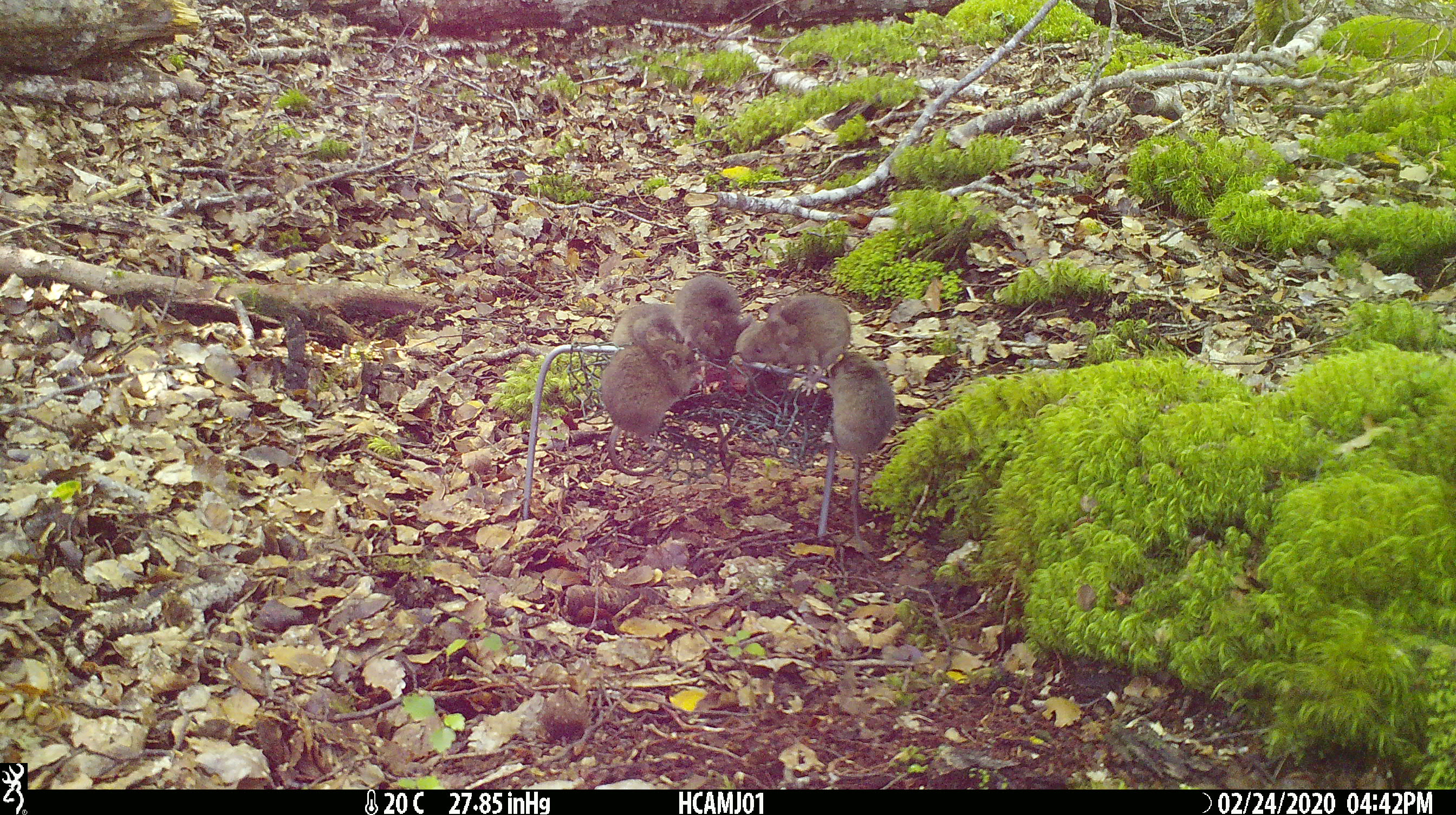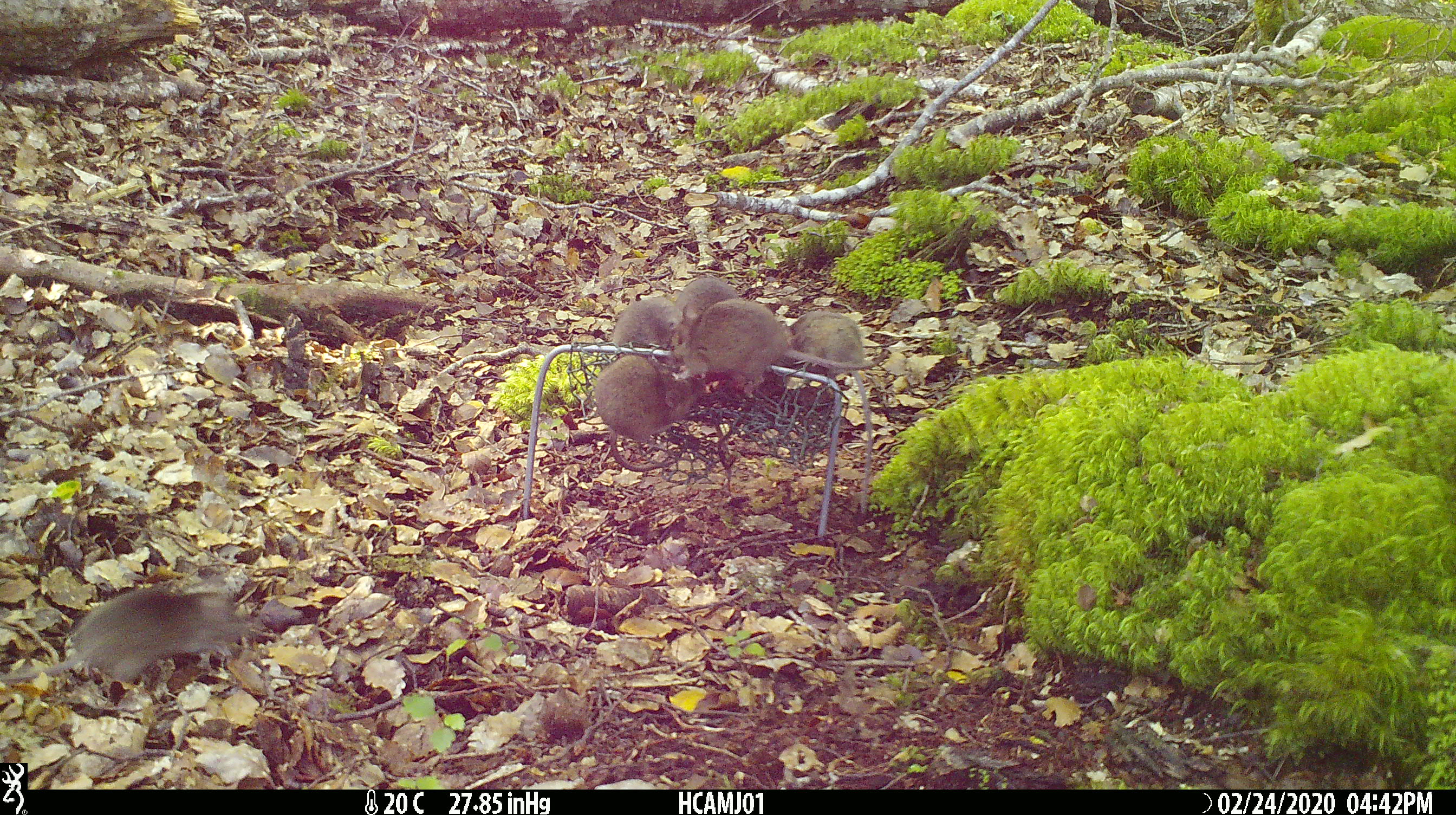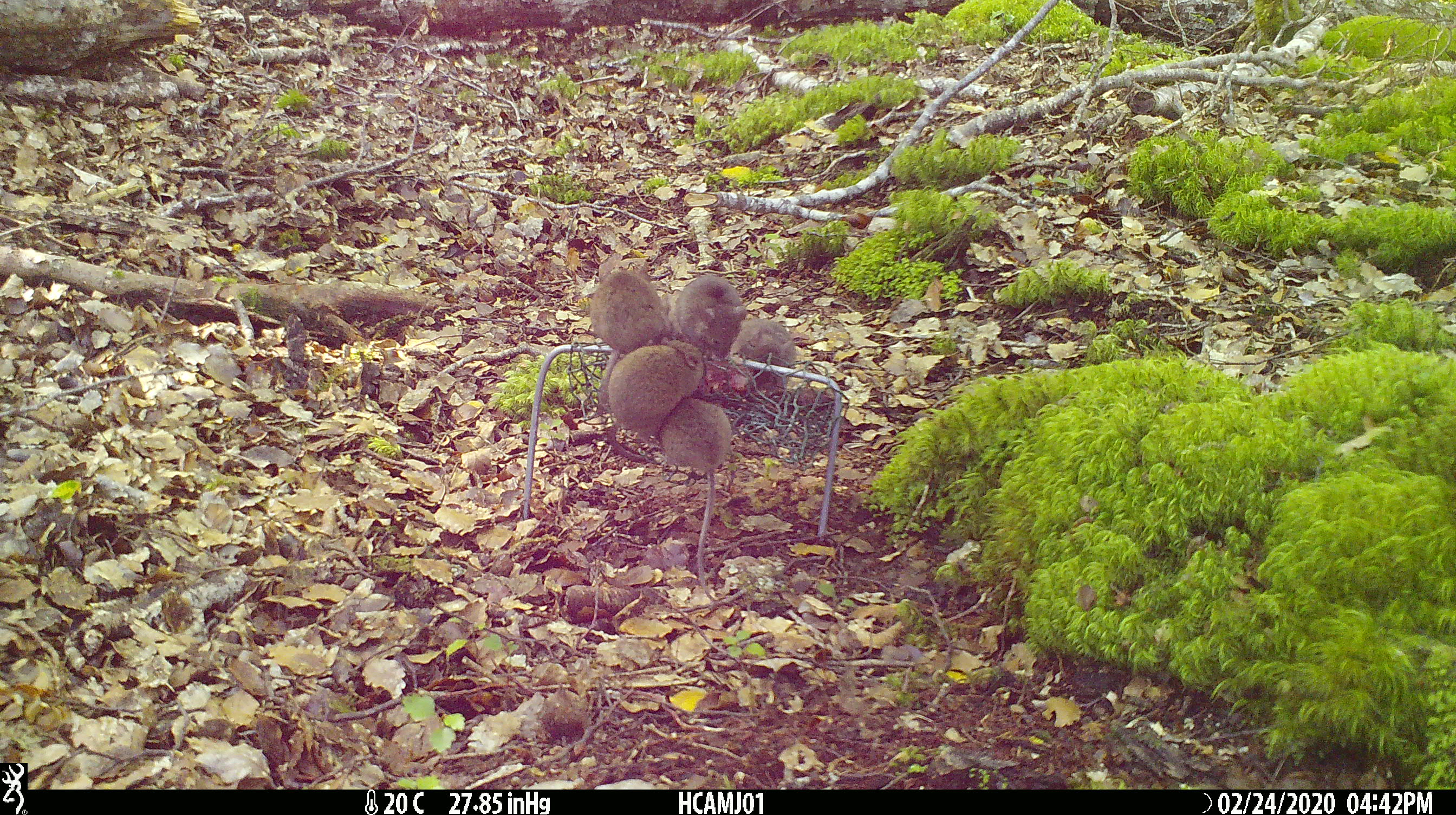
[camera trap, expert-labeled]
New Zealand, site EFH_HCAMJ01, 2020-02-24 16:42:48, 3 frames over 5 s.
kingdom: Animalia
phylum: Chordata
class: Mammalia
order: Rodentia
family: Muridae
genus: Mus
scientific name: Mus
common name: mouse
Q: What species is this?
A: Mouse (Mus).